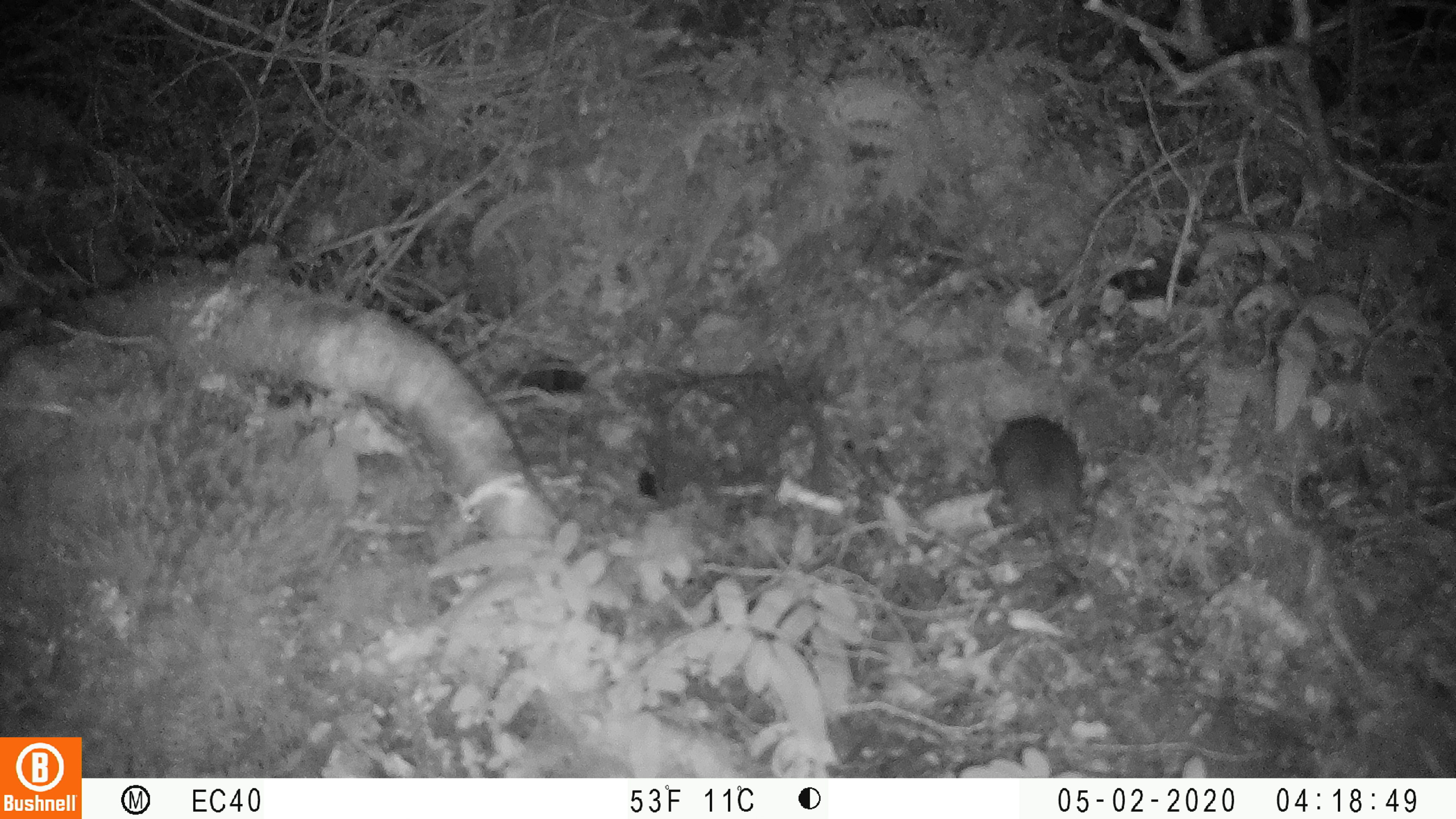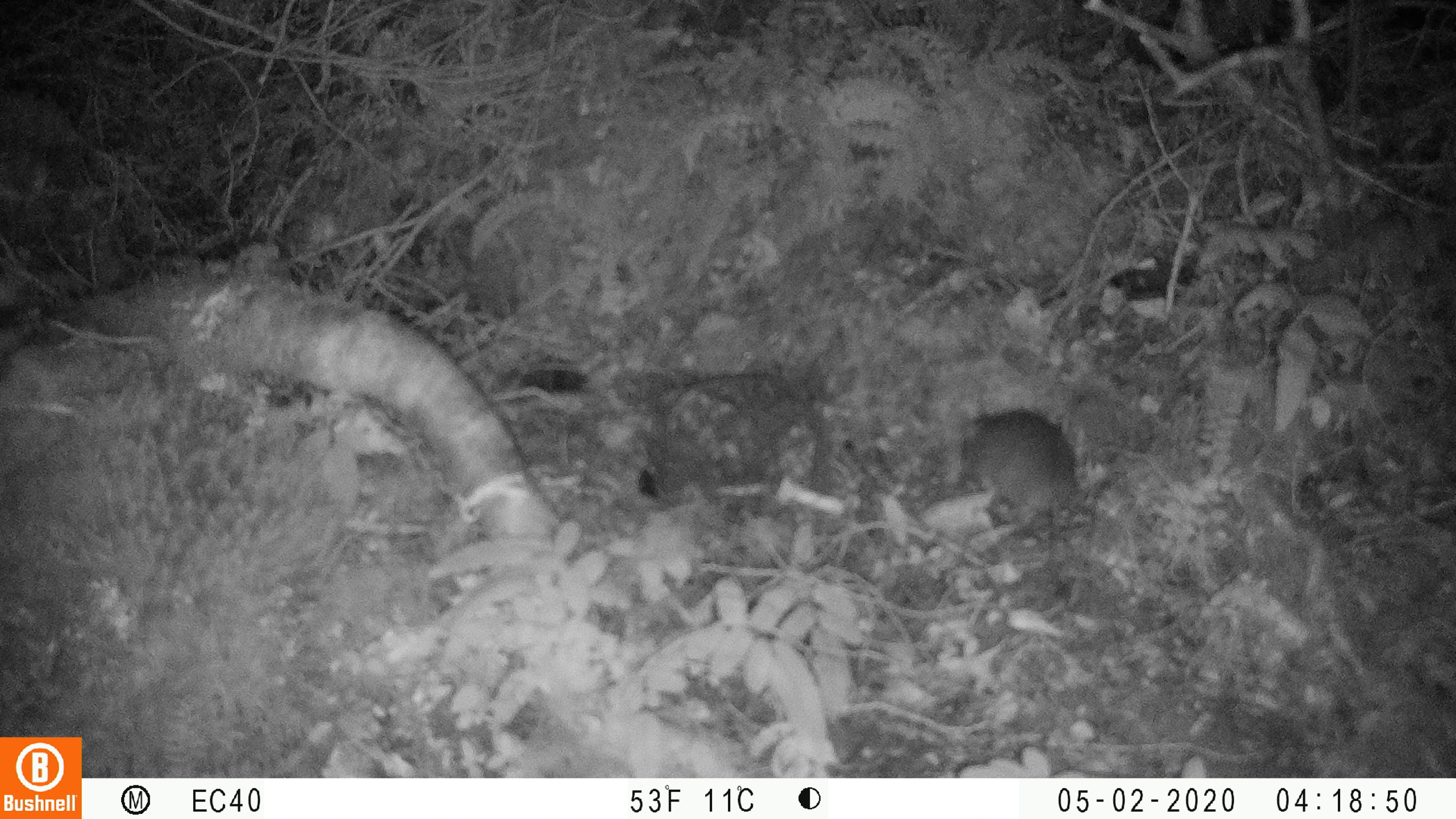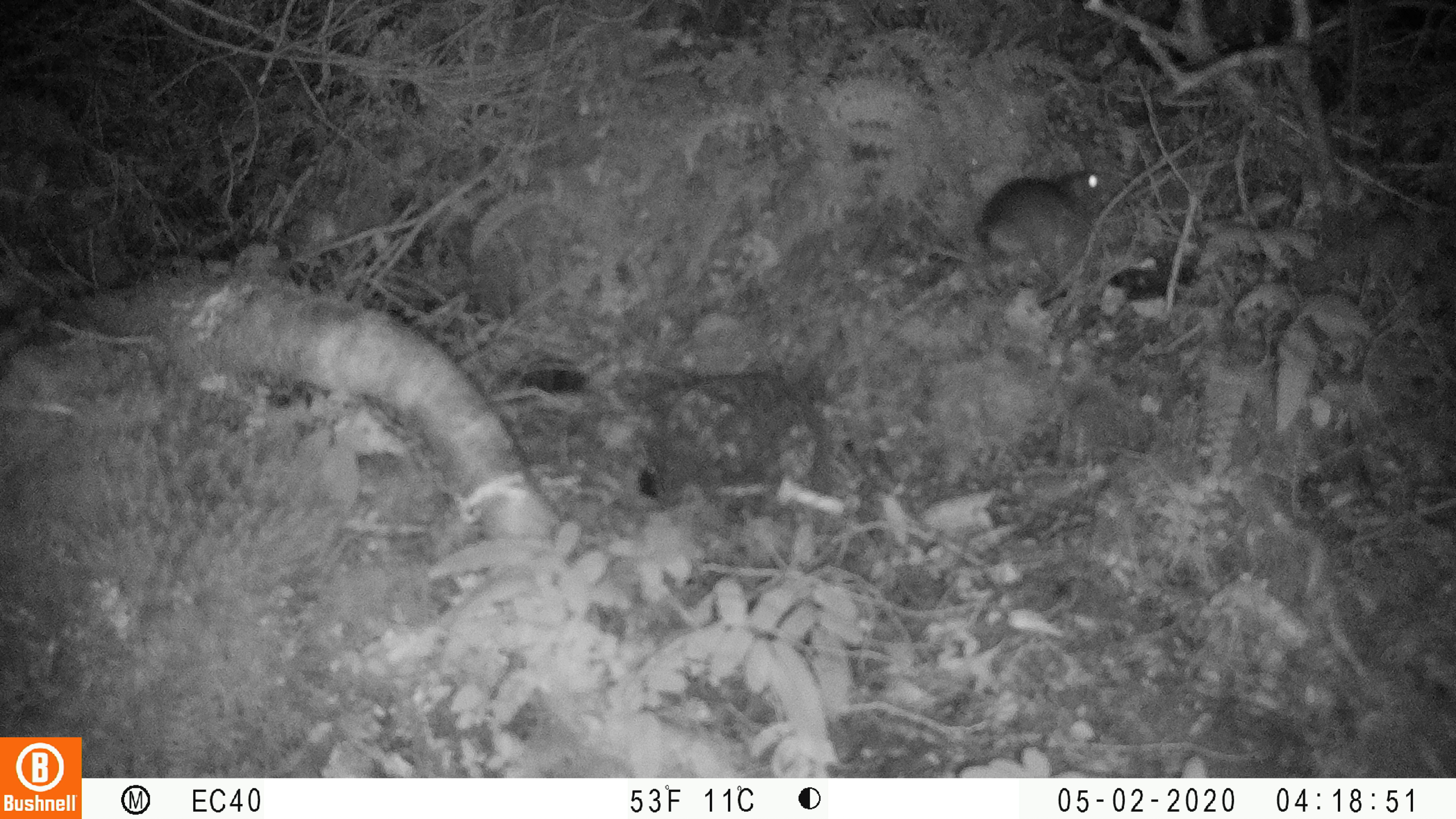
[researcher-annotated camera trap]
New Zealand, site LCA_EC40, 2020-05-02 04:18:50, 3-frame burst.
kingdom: Animalia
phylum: Chordata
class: Mammalia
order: Rodentia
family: Muridae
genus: Rattus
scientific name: Rattus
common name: rat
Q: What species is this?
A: Rat (Rattus).